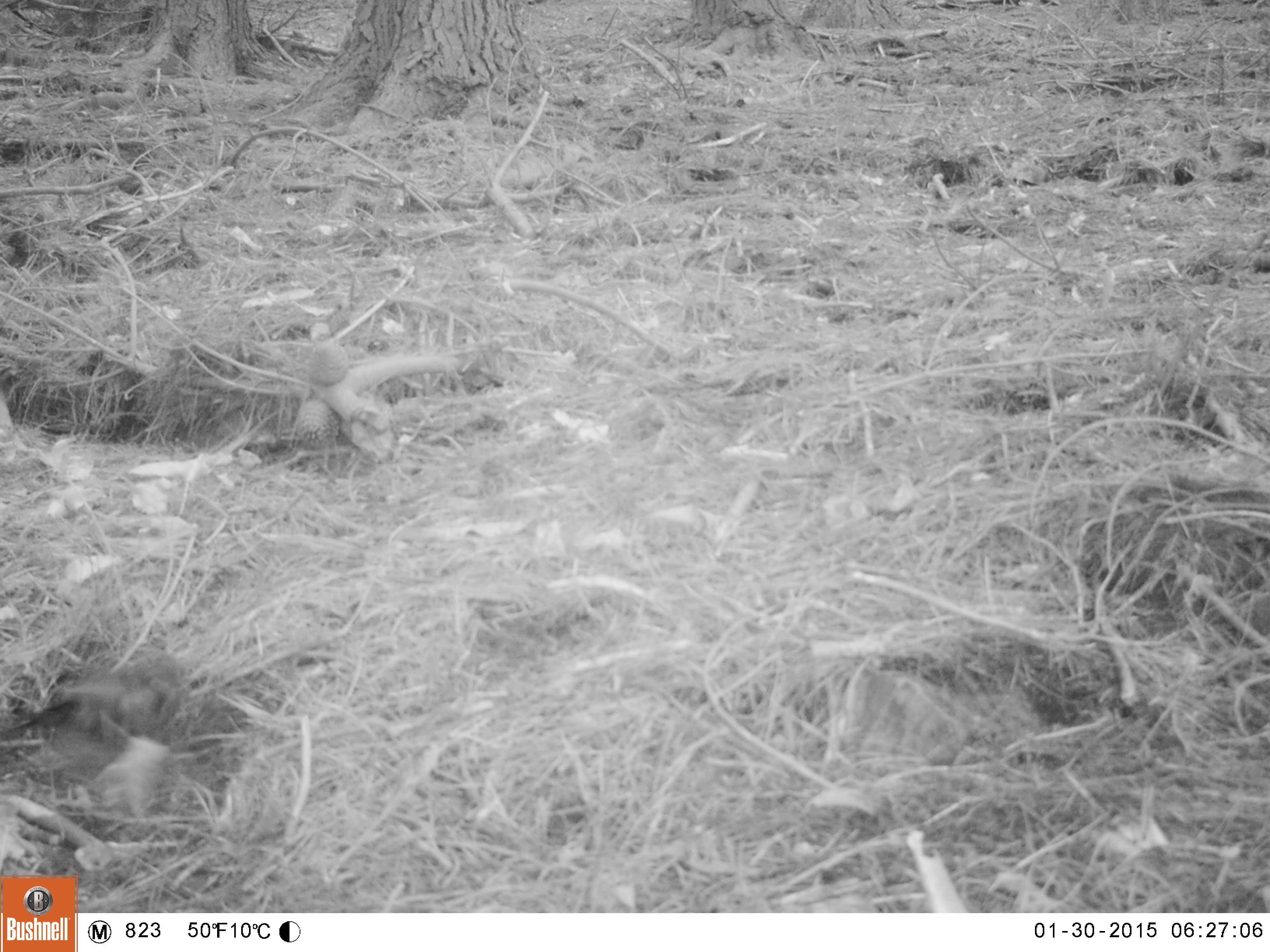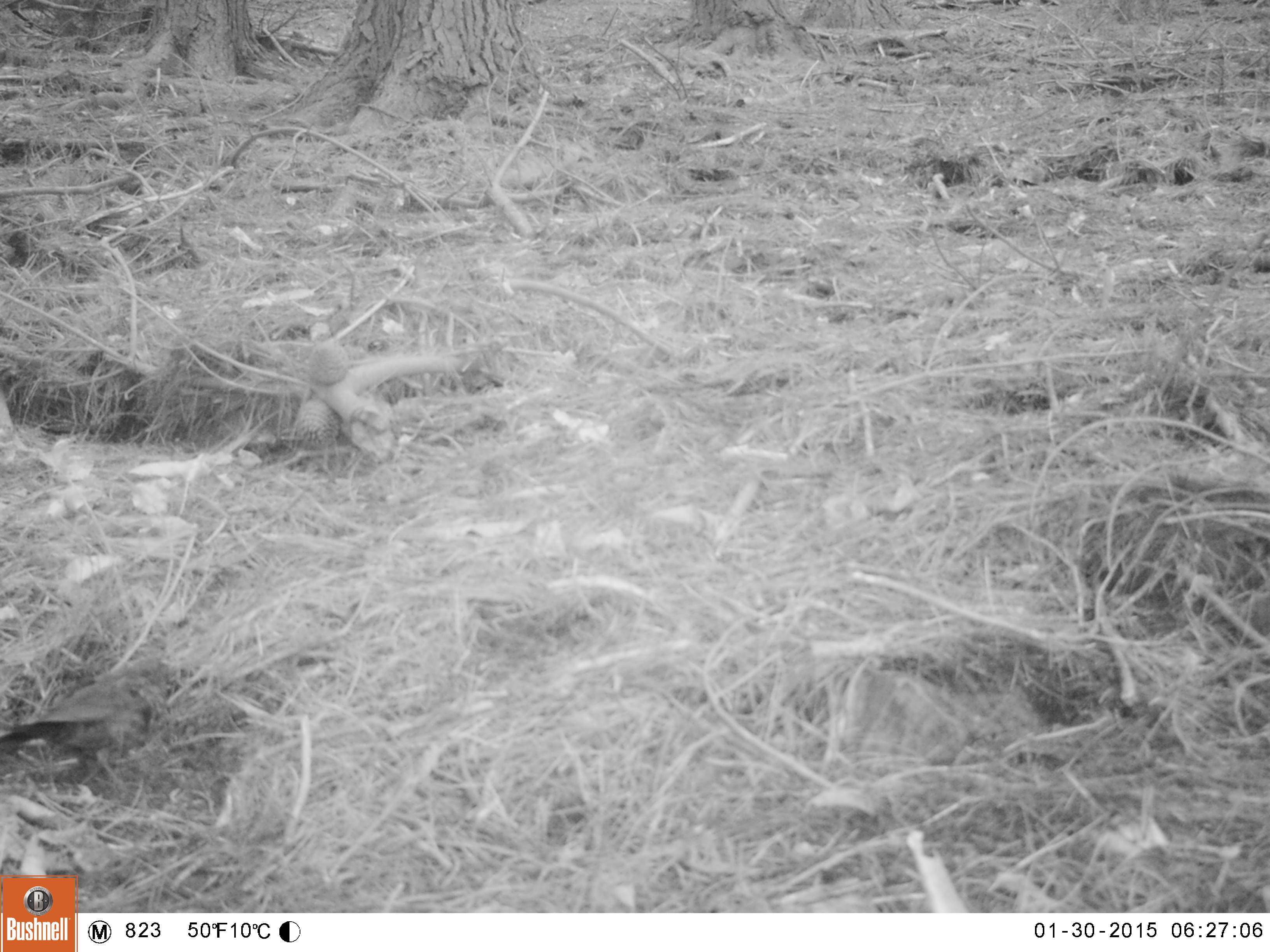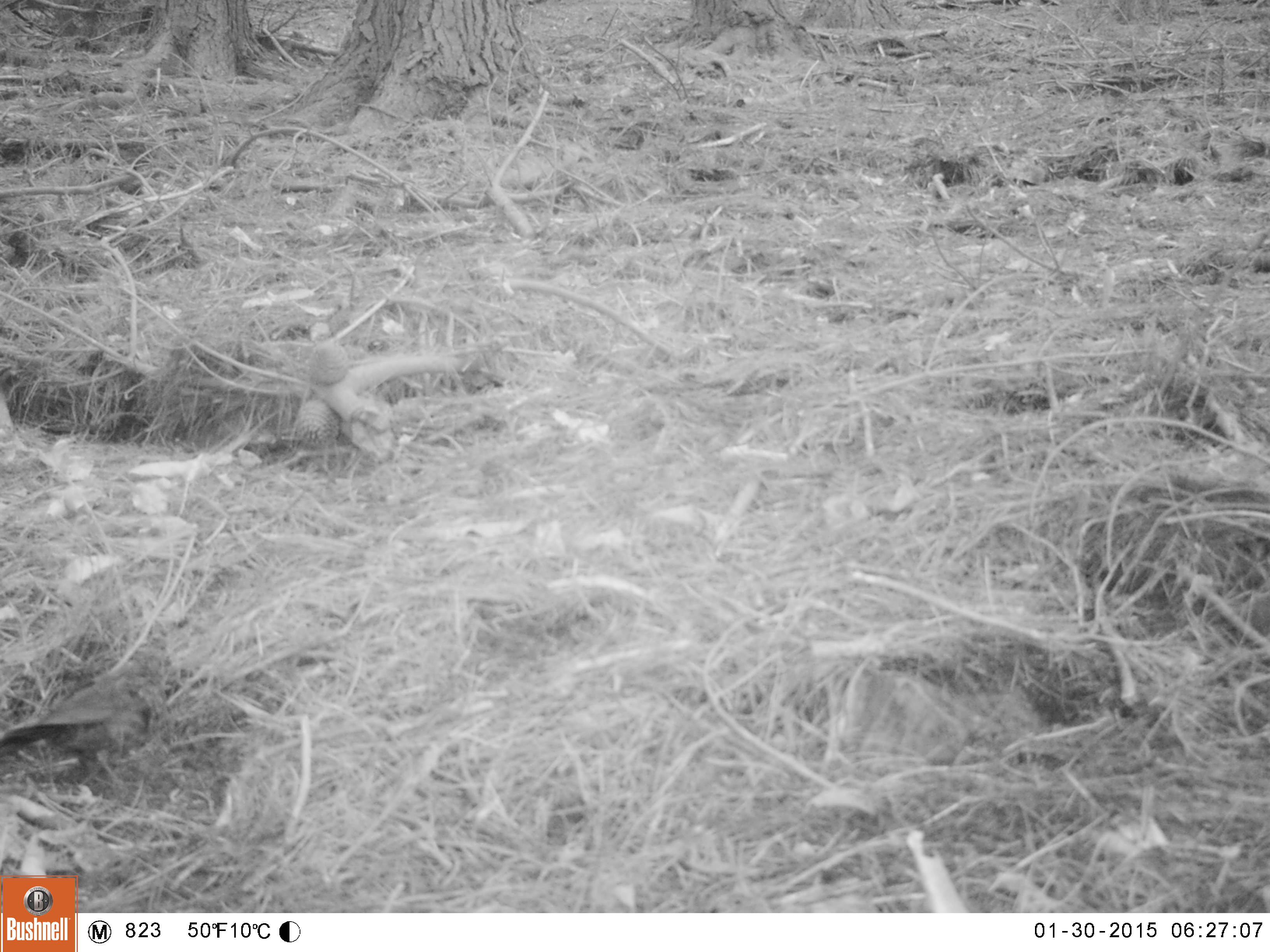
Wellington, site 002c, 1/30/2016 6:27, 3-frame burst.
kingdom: Animalia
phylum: Chordata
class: Aves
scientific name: Aves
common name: bird